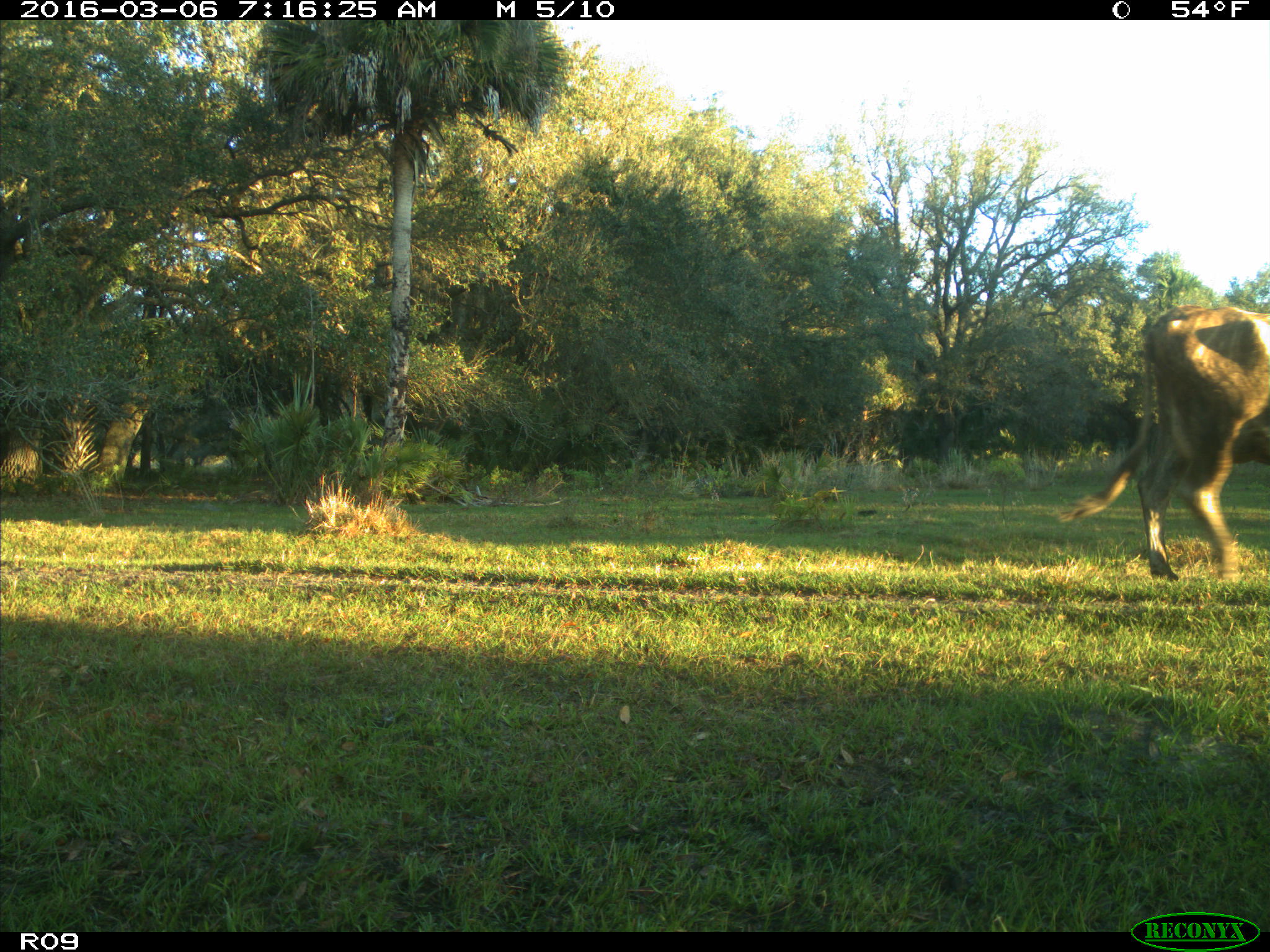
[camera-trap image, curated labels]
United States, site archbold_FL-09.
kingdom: Animalia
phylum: Chordata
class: Mammalia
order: Artiodactyla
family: Bovidae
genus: Bos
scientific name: Bos taurus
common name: domestic cow